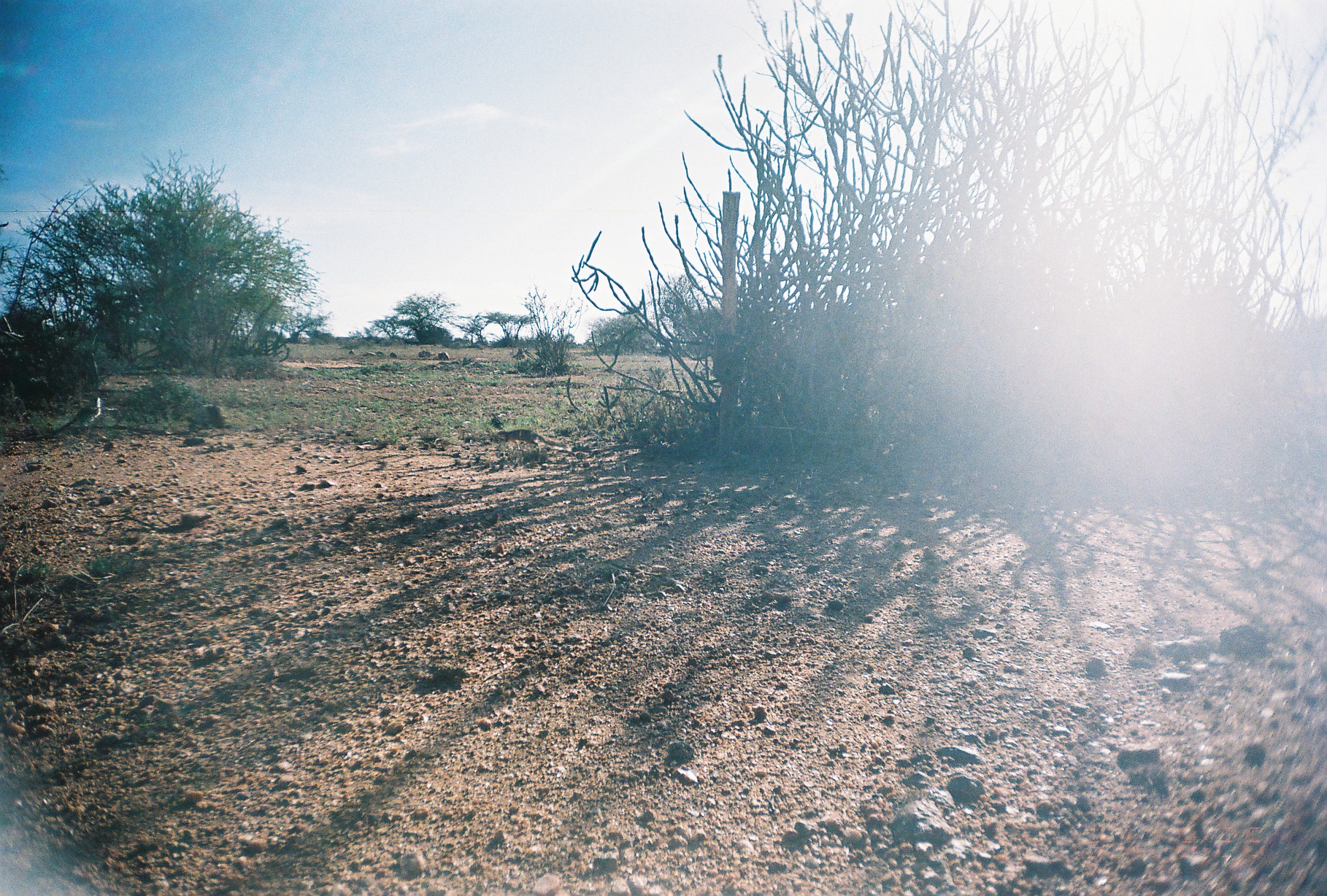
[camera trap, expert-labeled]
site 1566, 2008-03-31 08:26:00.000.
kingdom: Animalia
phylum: Chordata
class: Mammalia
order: Rodentia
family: Sciuridae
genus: Xerus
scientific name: Xerus rutilus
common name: unstriped ground squirrel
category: xerus rutilis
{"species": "xerus rutilis (unstriped ground squirrel) (Xerus rutilus)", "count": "1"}